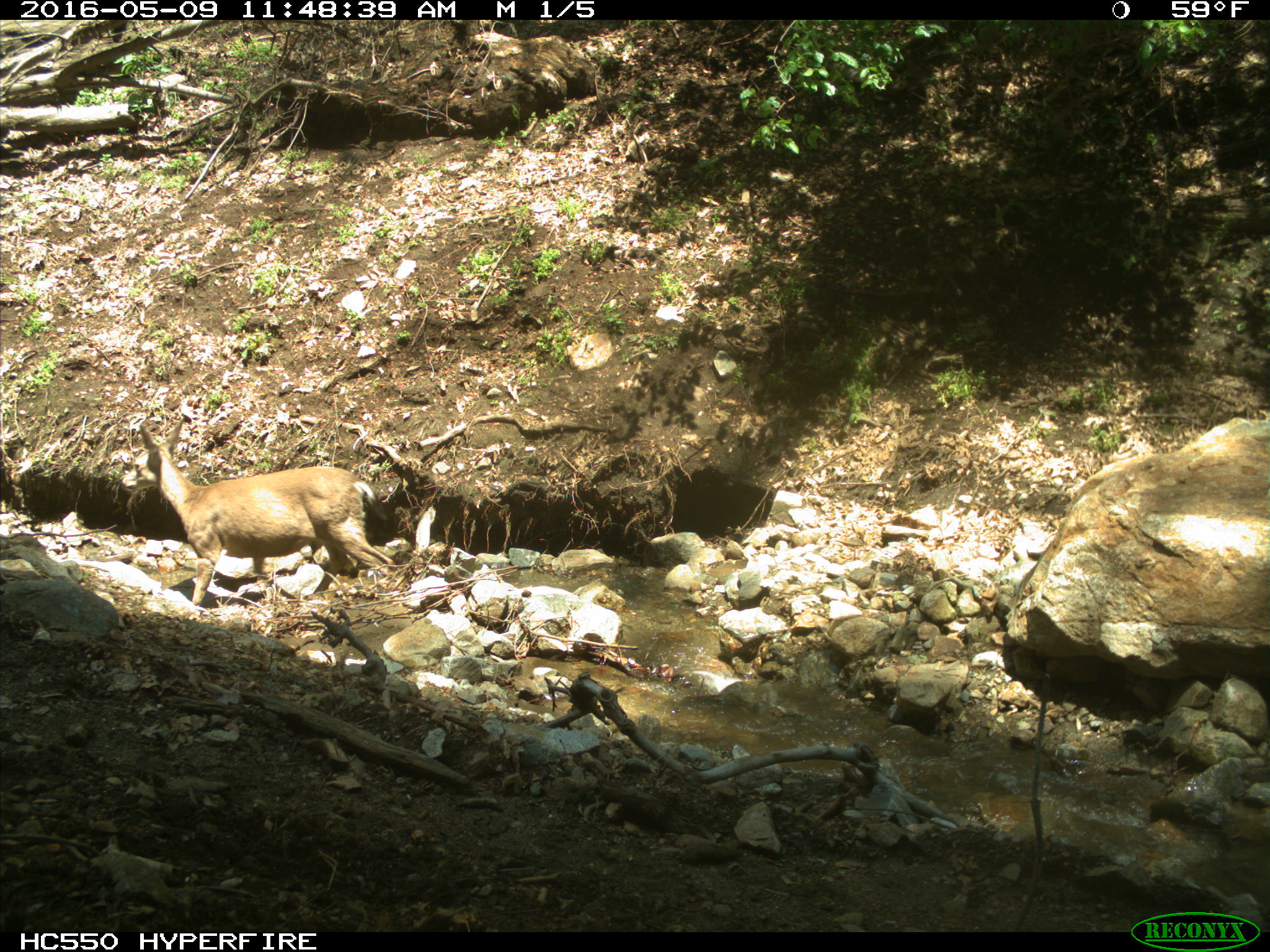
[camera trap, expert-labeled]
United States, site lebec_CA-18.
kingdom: Animalia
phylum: Chordata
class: Mammalia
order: Artiodactyla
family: Cervidae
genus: Odocoileus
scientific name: Odocoileus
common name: deer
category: unidentified deer